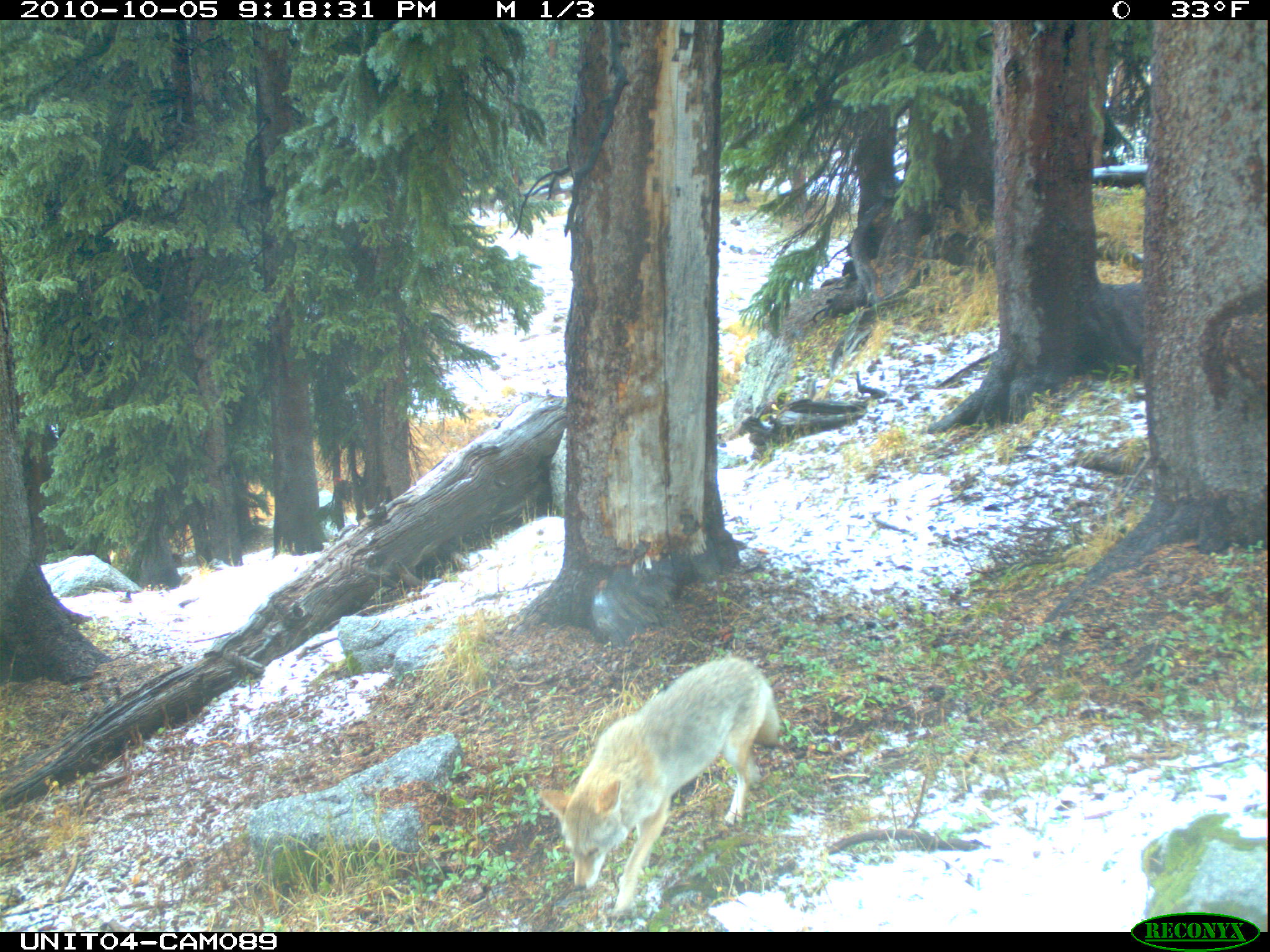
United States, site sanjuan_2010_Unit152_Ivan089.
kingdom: Animalia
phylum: Chordata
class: Mammalia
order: Carnivora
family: Canidae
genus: Canis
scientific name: Canis latrans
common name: coyote